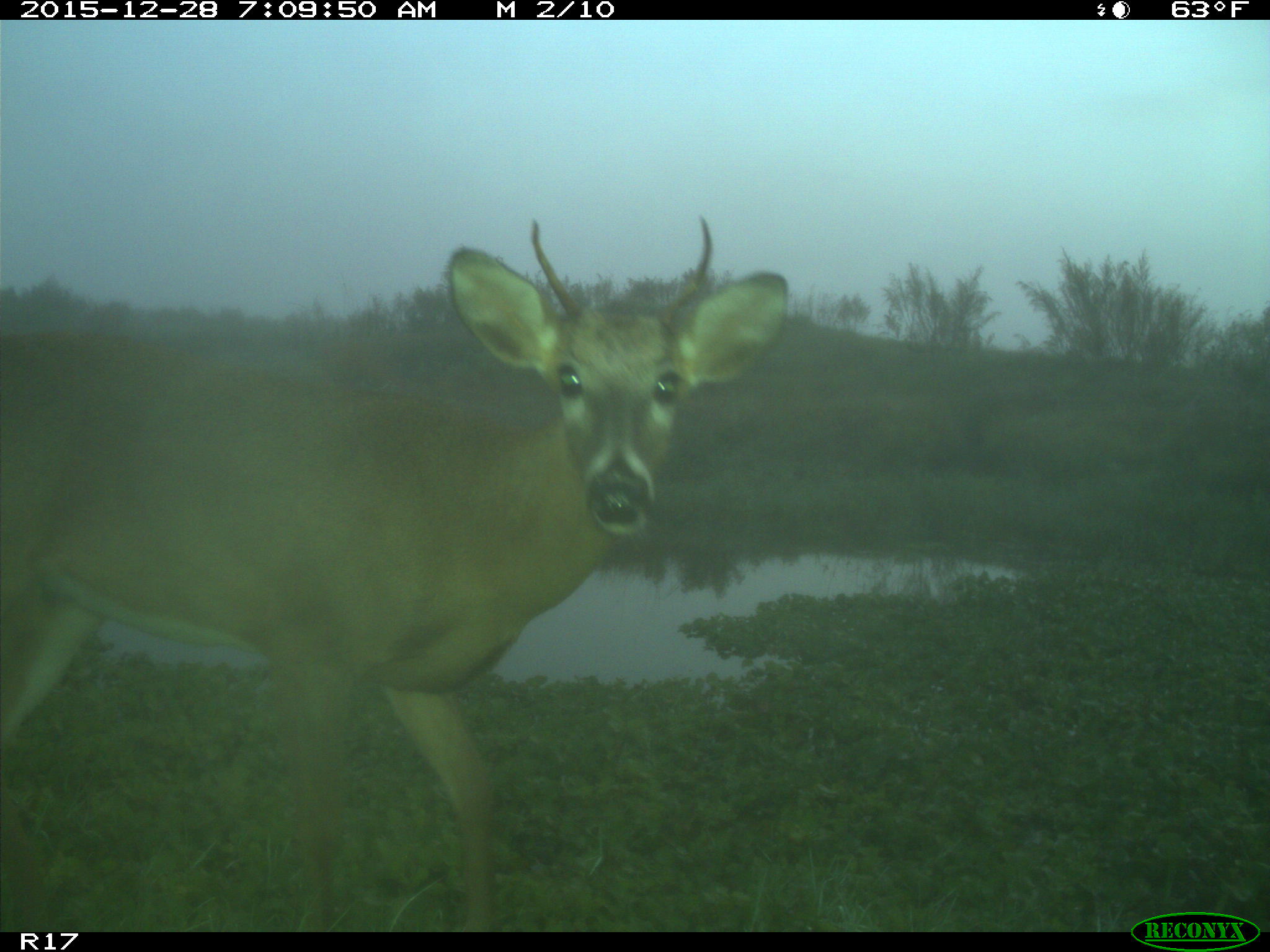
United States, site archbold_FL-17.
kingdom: Animalia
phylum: Chordata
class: Mammalia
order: Artiodactyla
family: Cervidae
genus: Odocoileus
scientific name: Odocoileus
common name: deer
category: unidentified deer